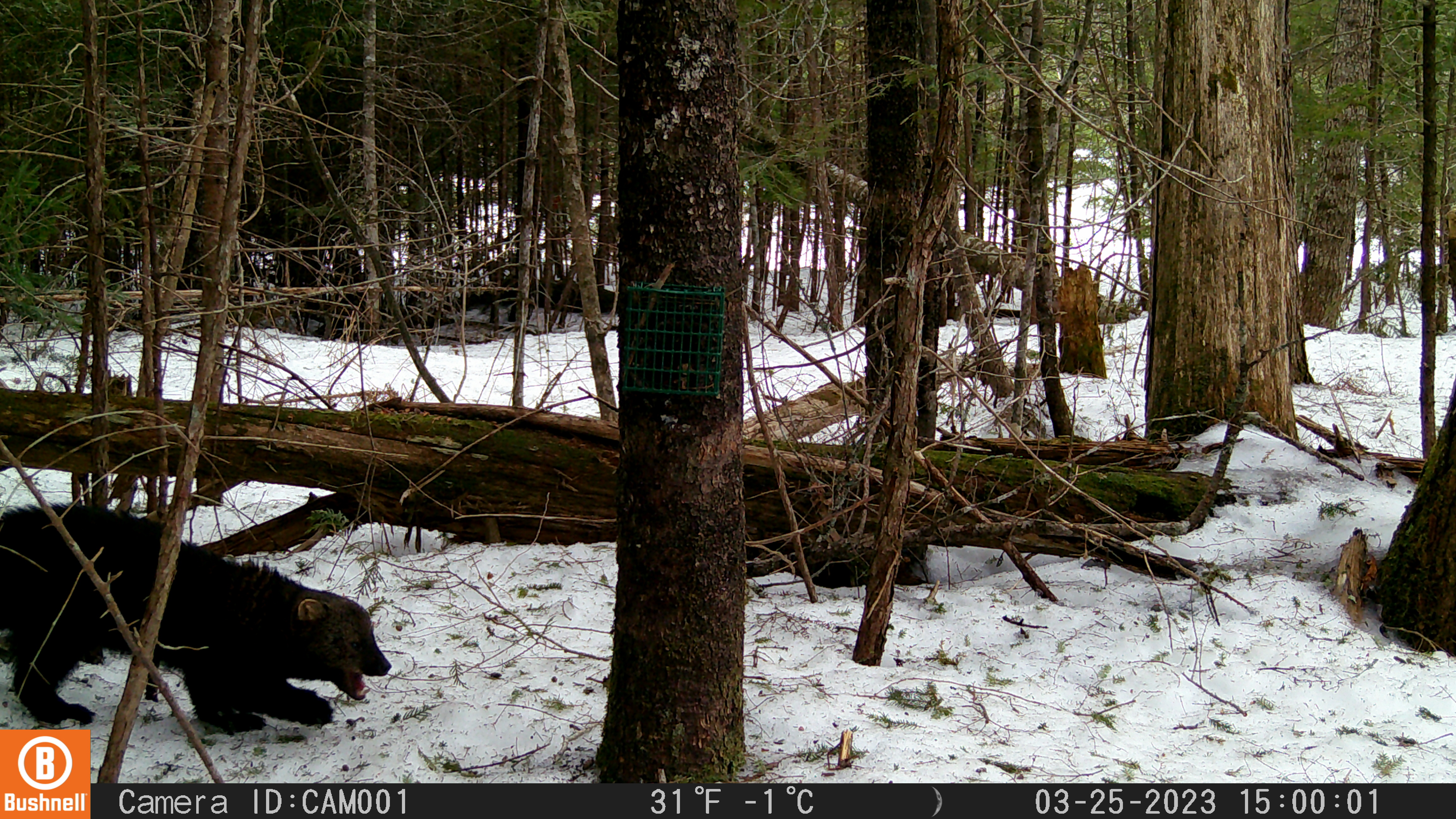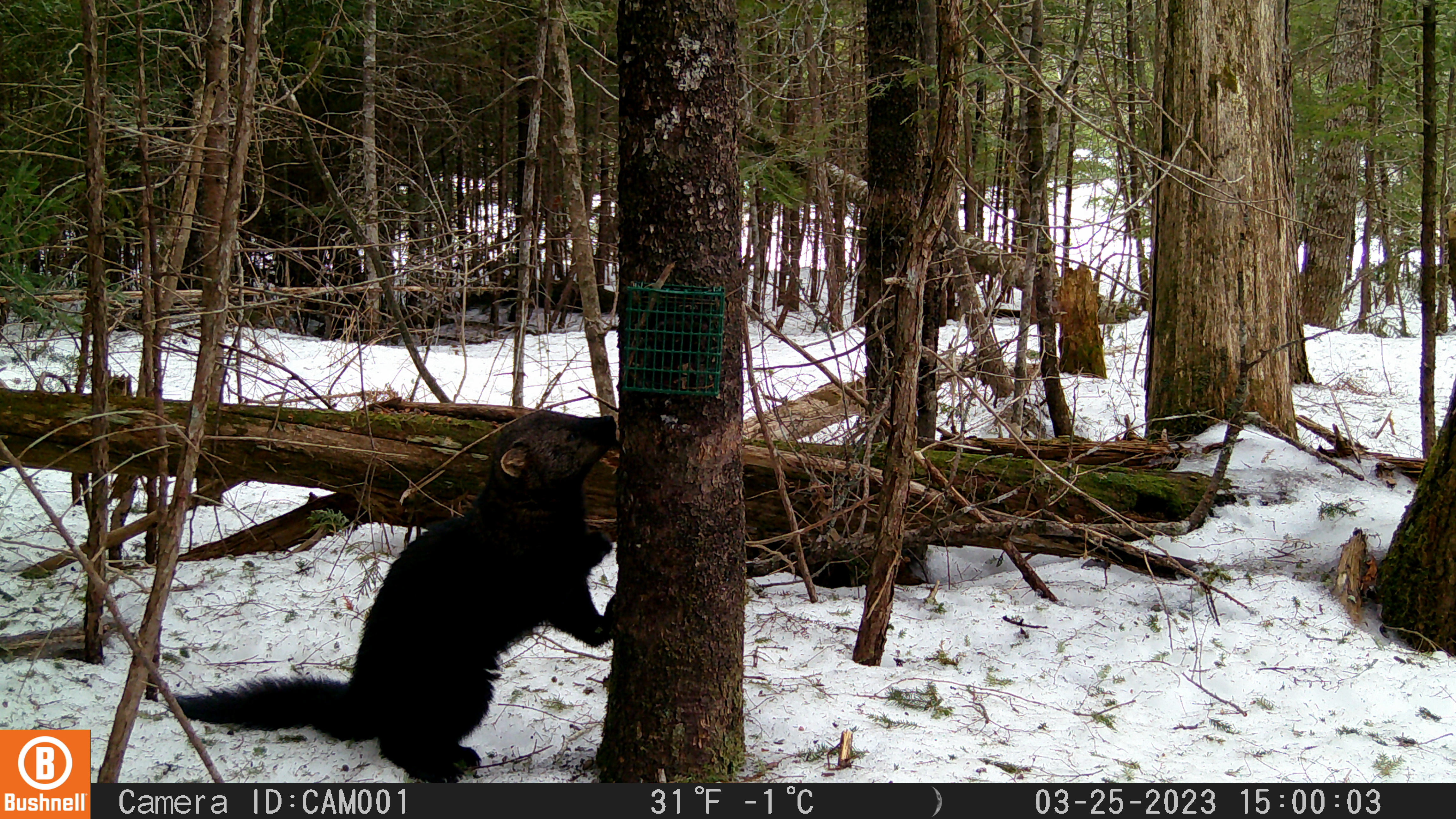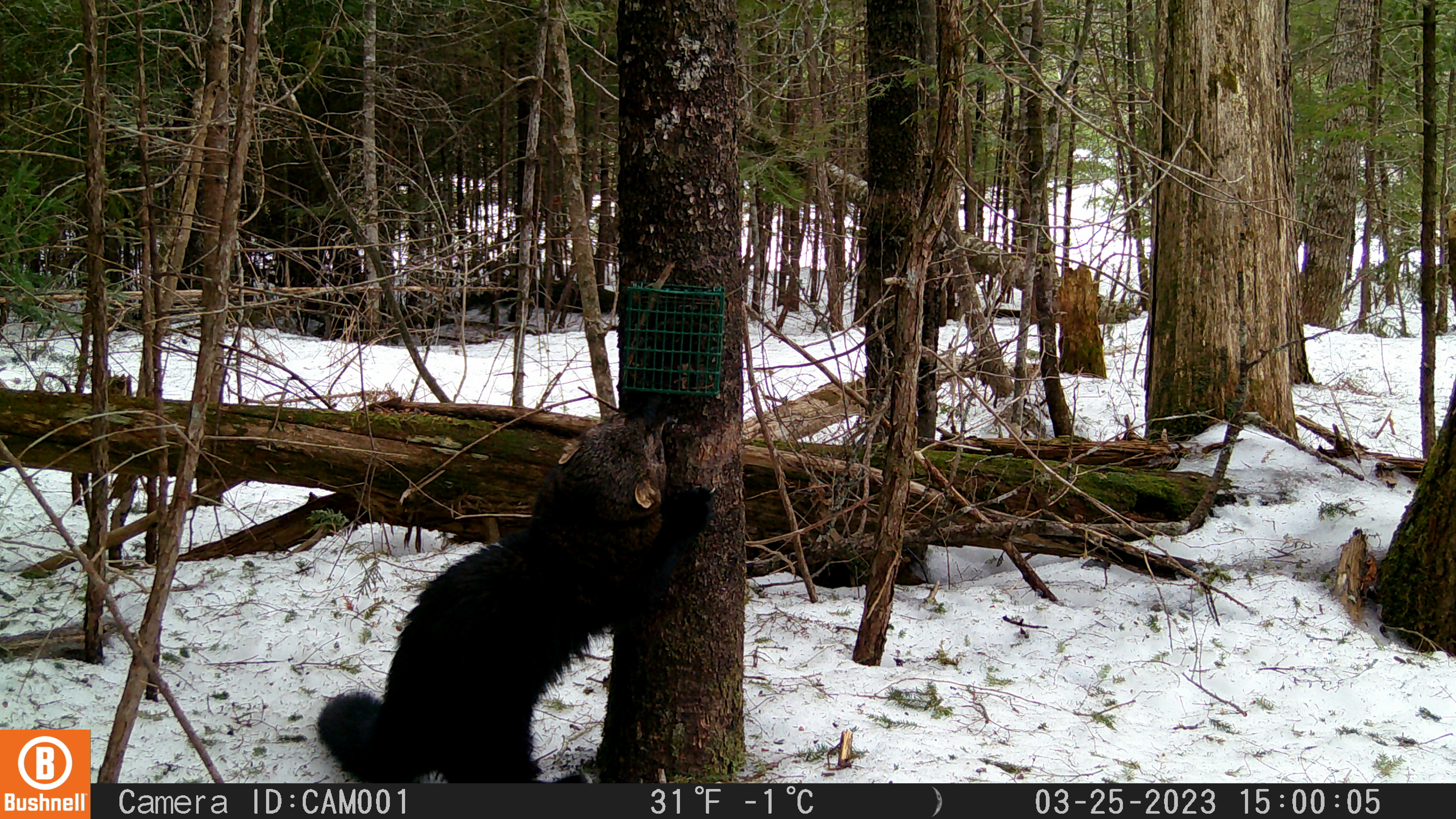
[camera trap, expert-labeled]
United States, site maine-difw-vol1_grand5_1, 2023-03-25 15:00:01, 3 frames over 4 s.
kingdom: Animalia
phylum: Chordata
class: Mammalia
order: Carnivora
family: Mustelidae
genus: Pekania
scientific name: Pekania pennanti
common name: fisher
Fisher (Pekania pennanti).